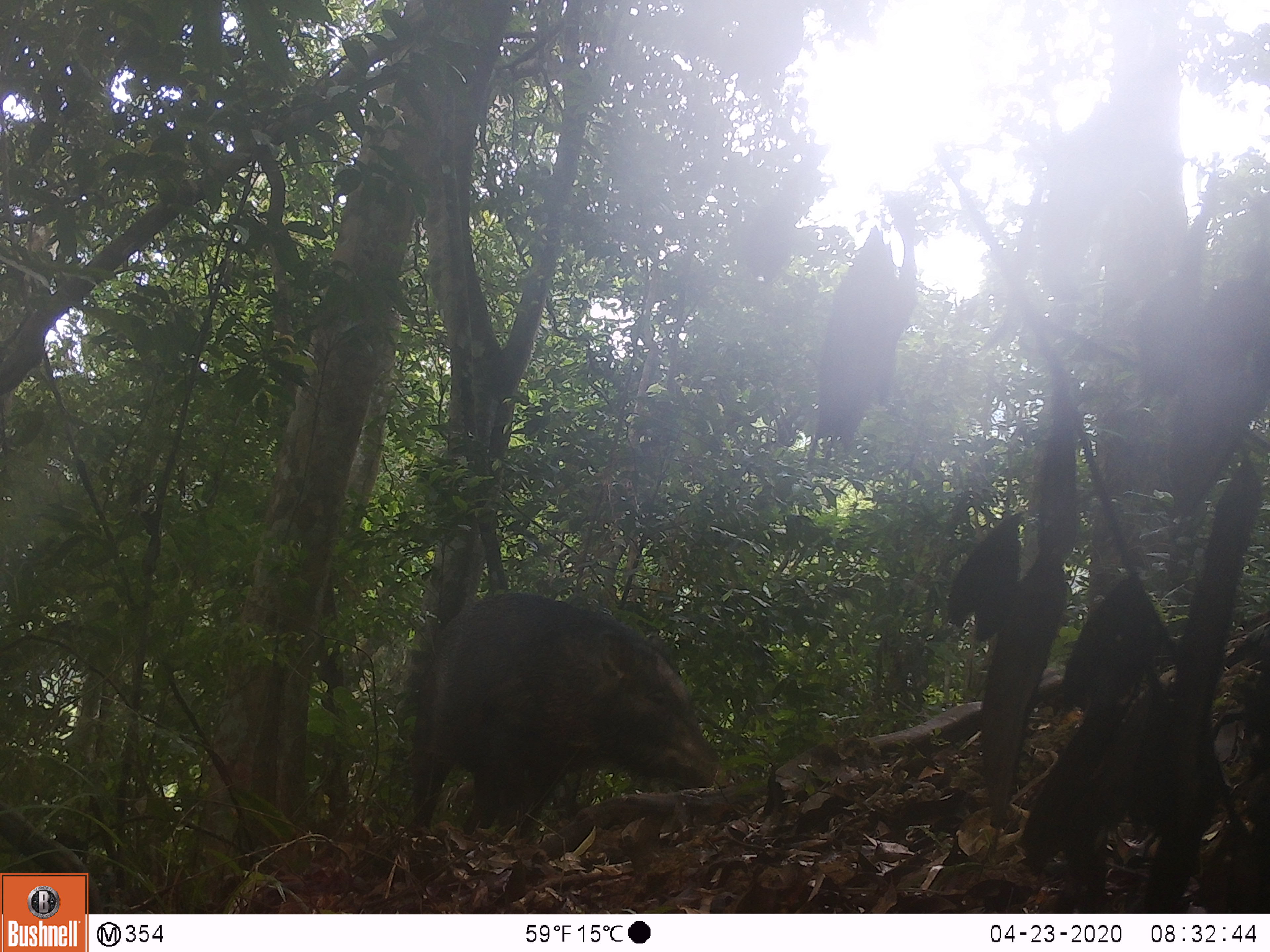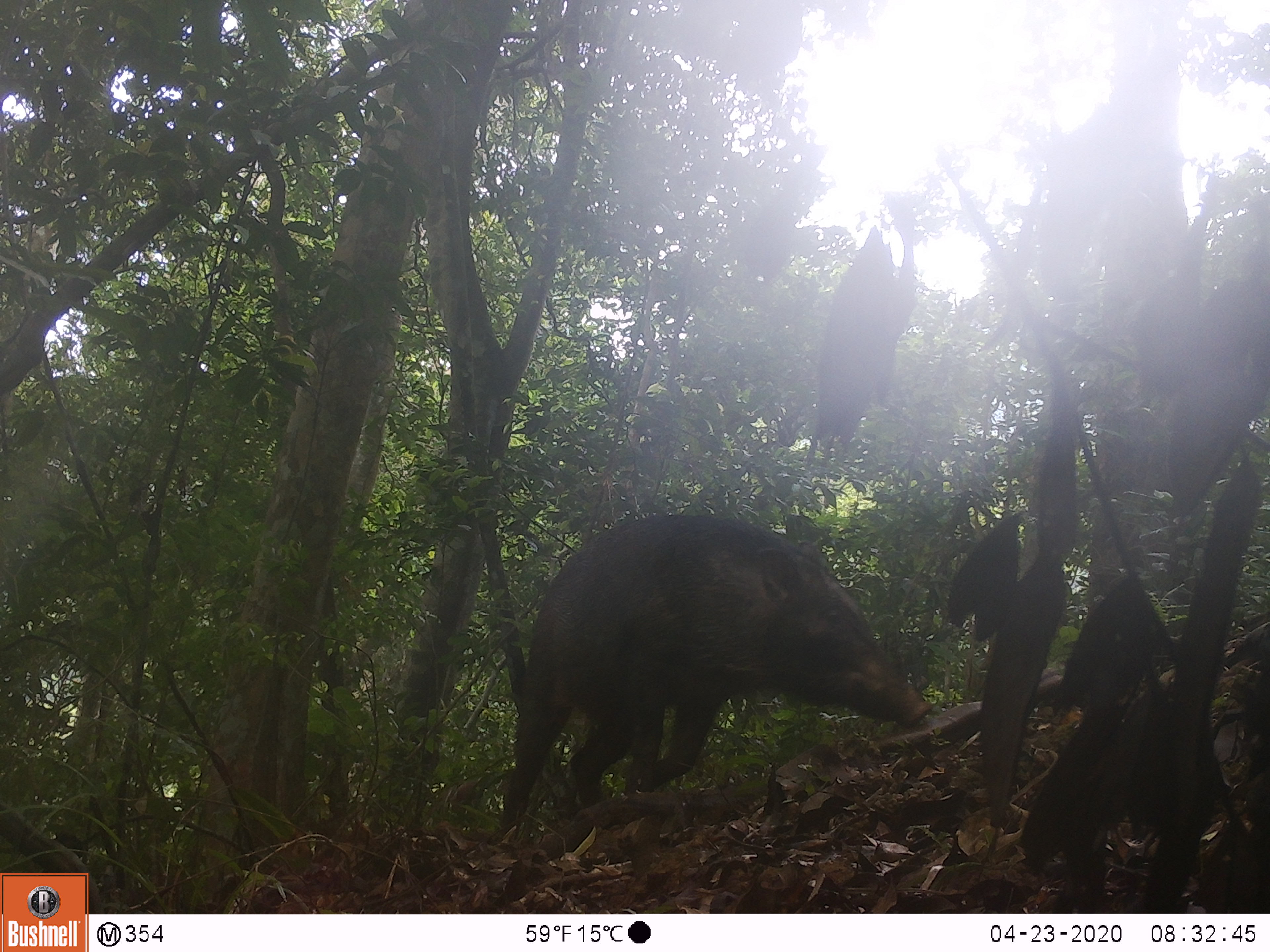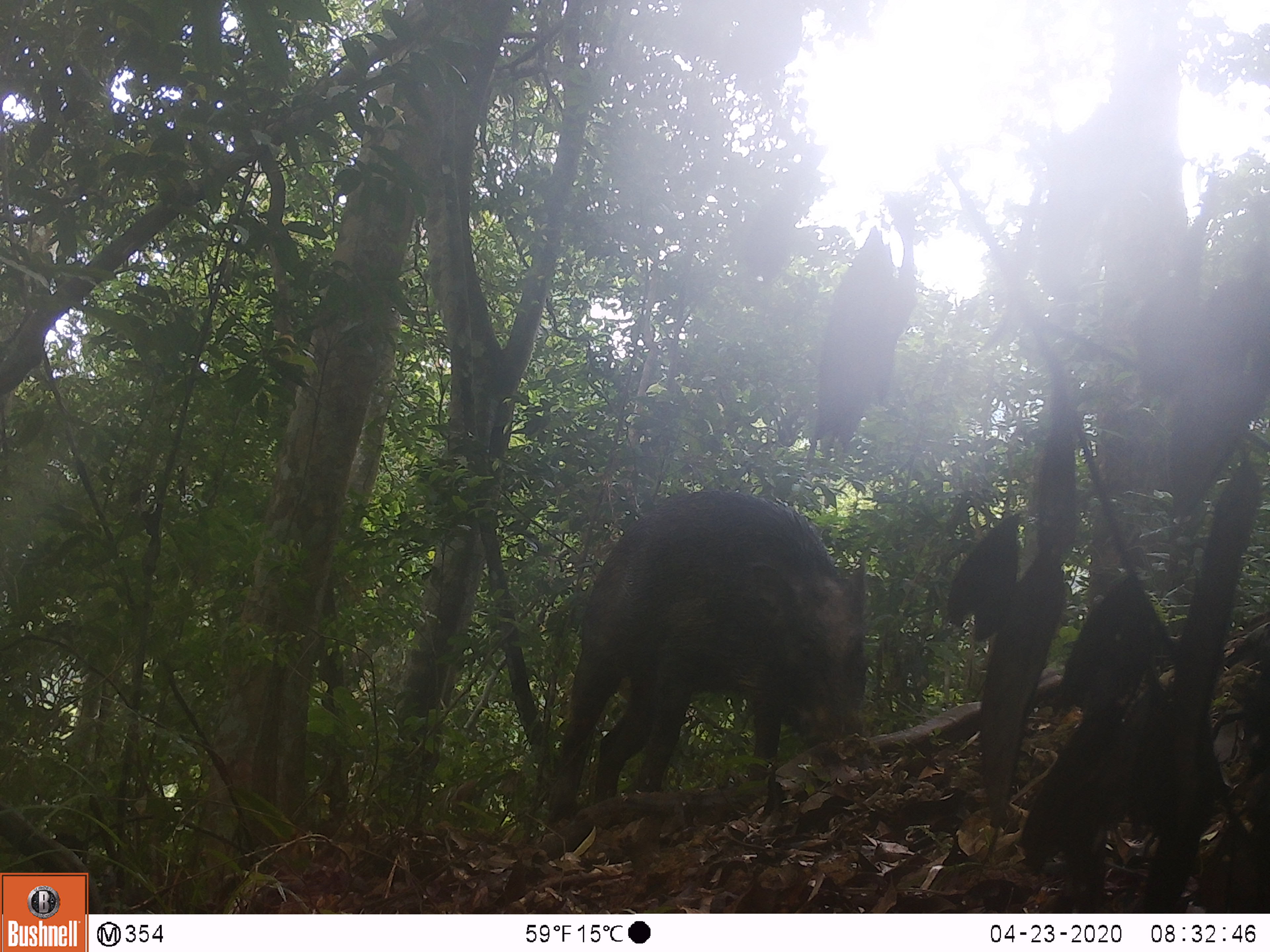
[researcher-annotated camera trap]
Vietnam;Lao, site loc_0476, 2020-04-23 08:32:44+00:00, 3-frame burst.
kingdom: Animalia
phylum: Chordata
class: Mammalia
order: Artiodactyla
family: Suidae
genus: Sus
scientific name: Sus scrofa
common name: eurasian wild pig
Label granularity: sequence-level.